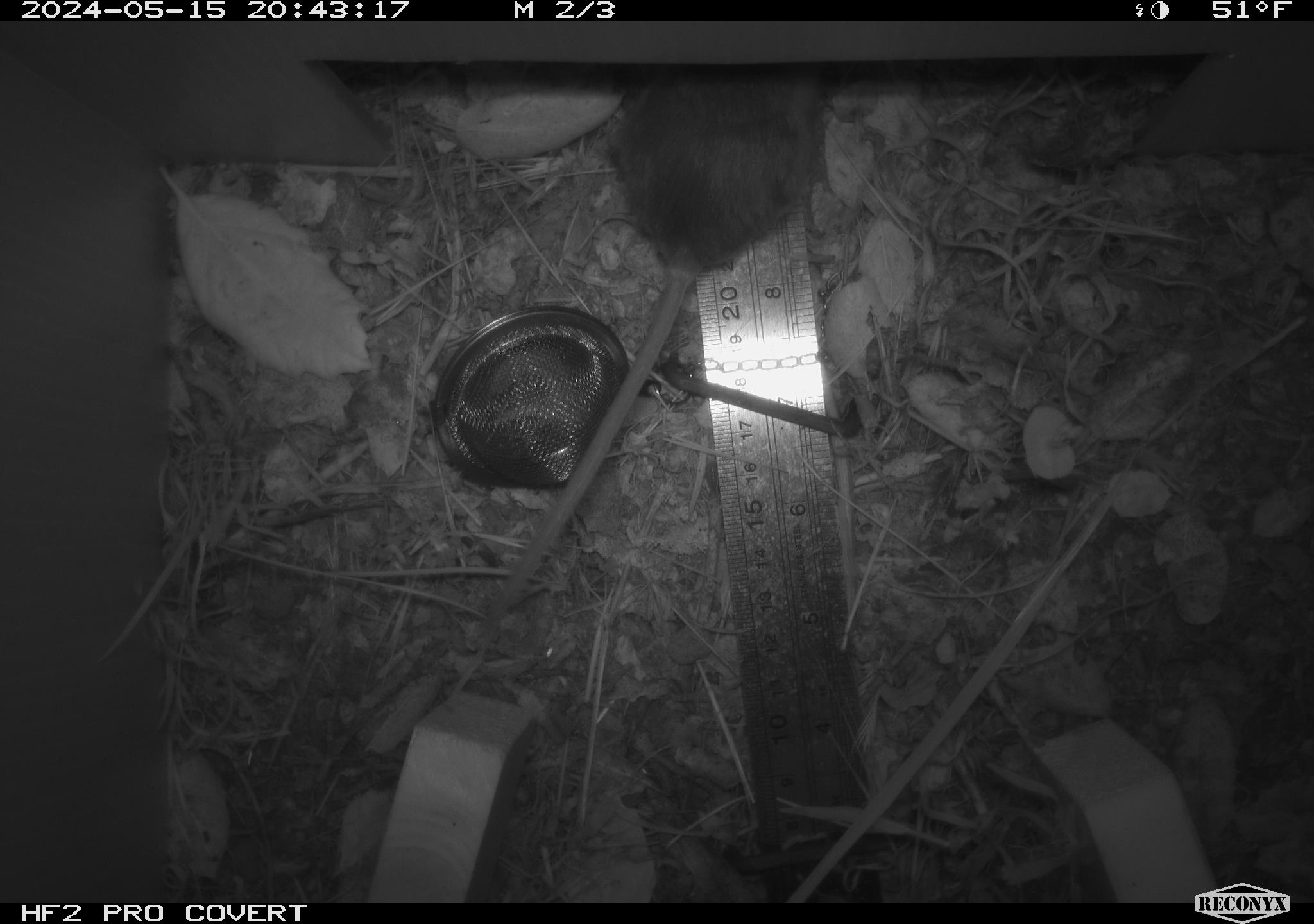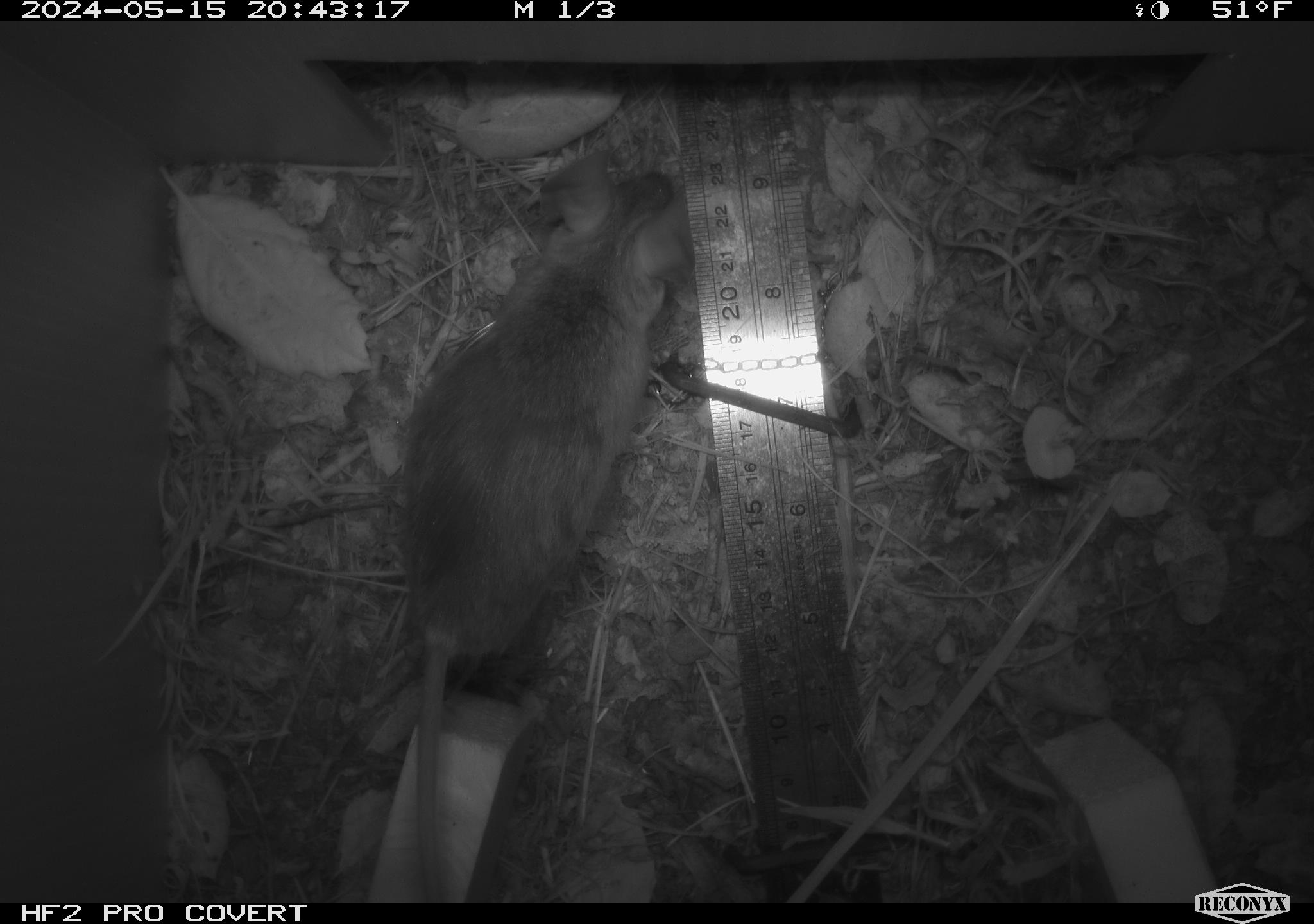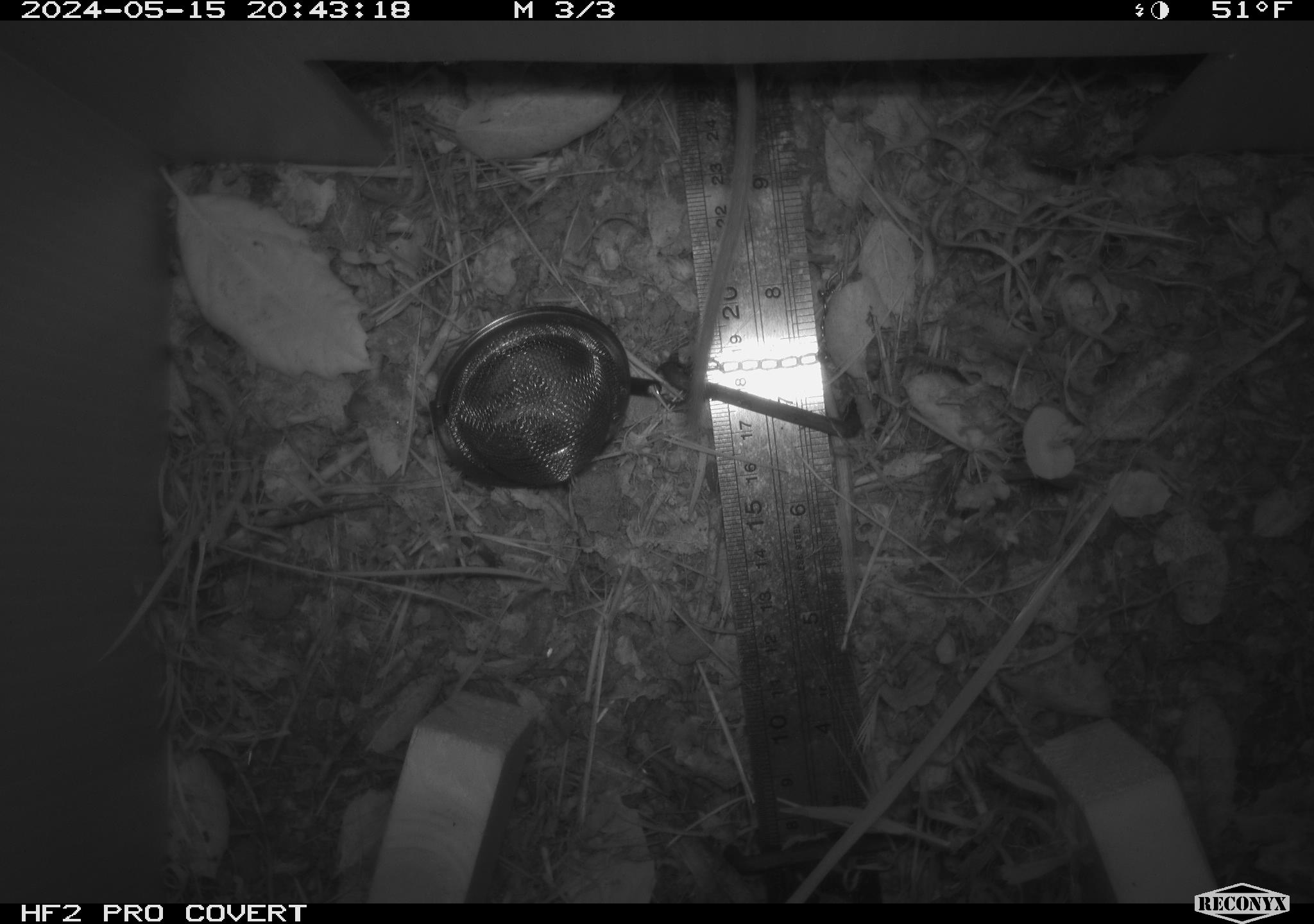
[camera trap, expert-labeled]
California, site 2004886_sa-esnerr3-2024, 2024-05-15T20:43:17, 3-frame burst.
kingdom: Animalia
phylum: Chordata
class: Mammalia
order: Rodentia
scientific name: Rodentia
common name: rodent